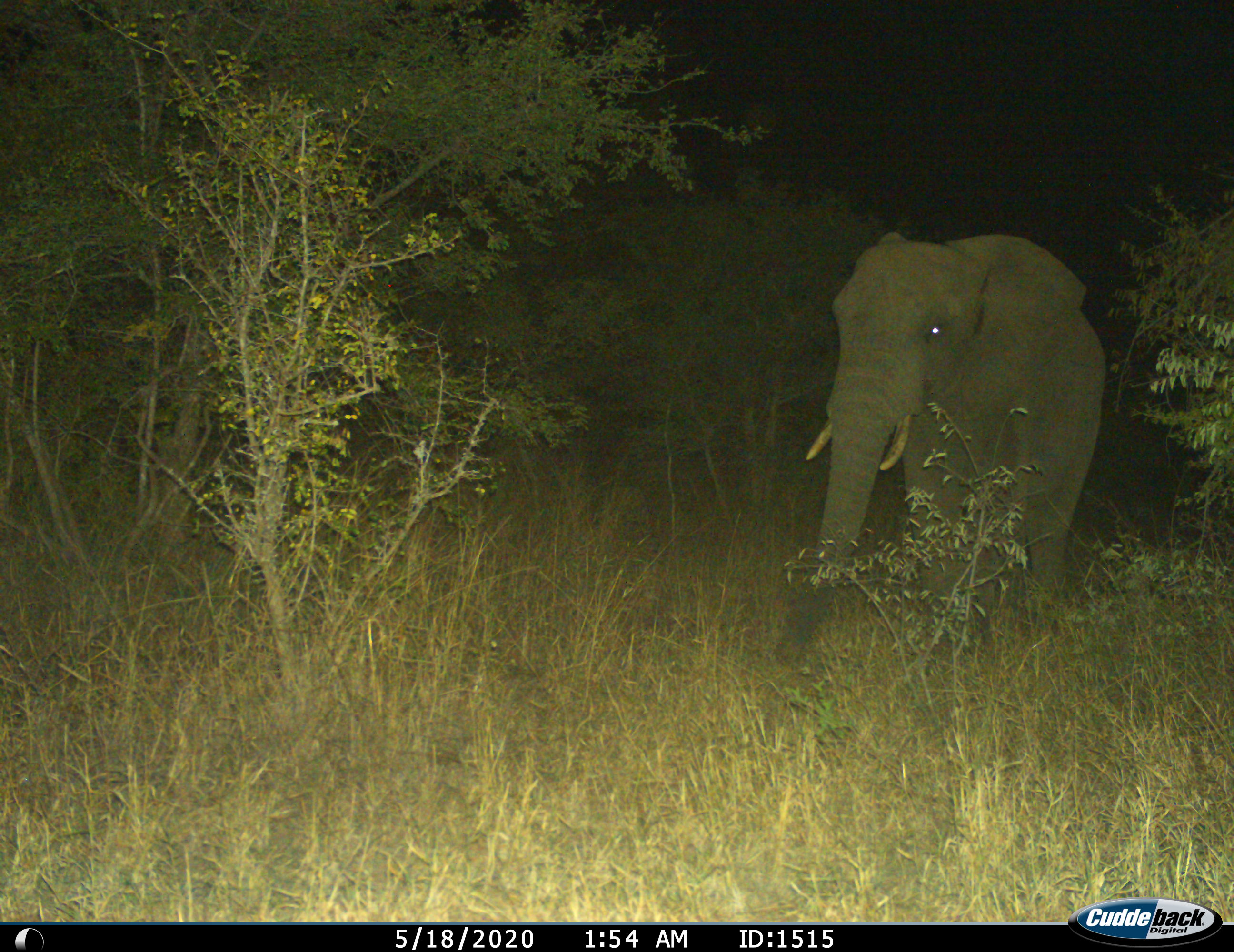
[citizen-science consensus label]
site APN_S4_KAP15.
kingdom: Animalia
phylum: Chordata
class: Mammalia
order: Proboscidea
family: Elephantidae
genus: Loxodonta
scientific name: Loxodonta africana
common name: african bush elephant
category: elephant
Elephant (african bush elephant) (Loxodonta africana), count 1. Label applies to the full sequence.